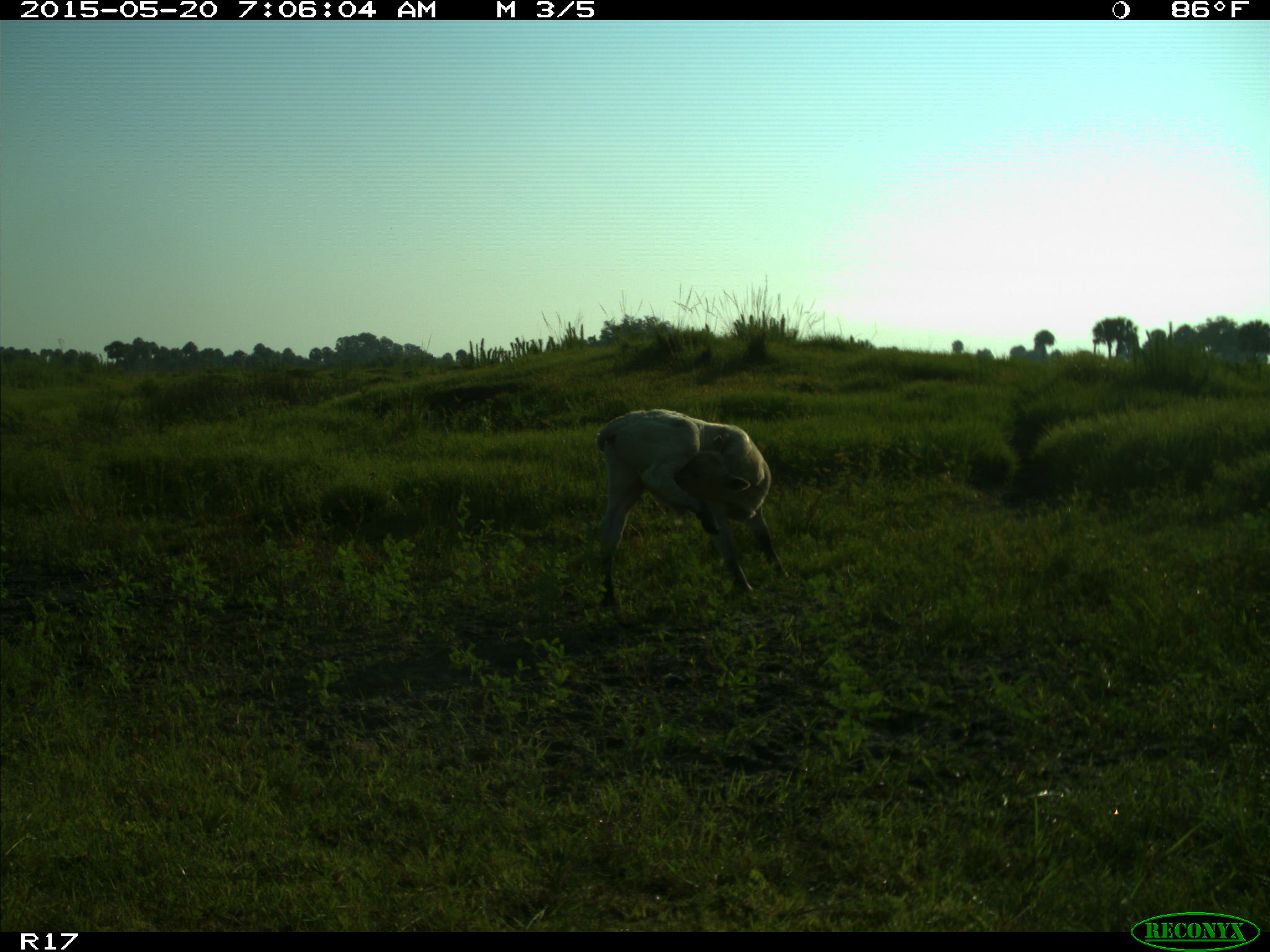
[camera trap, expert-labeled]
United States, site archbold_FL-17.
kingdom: Animalia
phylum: Chordata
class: Mammalia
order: Artiodactyla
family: Bovidae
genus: Bos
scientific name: Bos taurus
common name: domestic cow